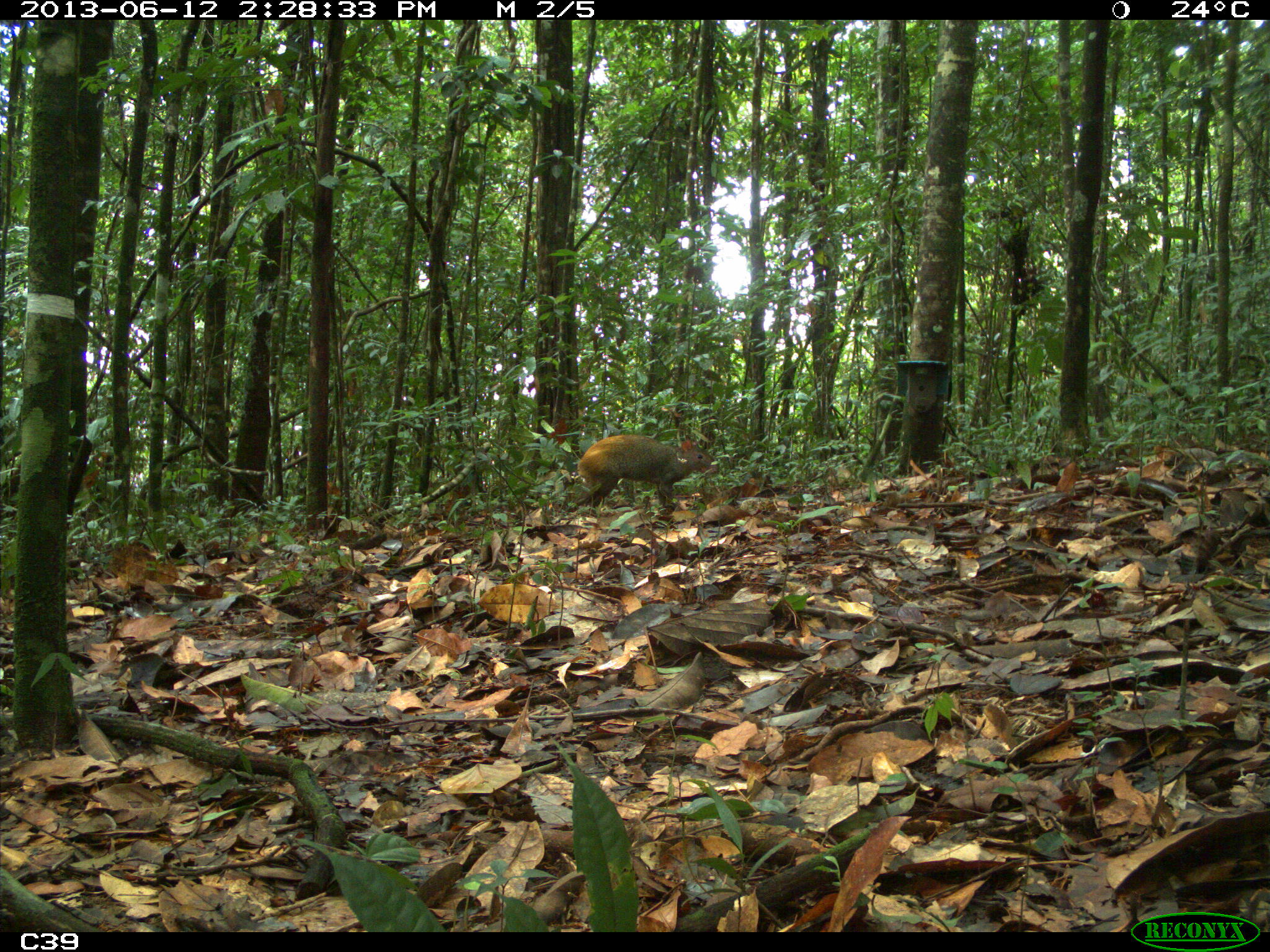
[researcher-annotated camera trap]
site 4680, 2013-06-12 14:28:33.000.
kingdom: Animalia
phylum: Chordata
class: Mammalia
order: Rodentia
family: Dasyproctidae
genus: Dasyprocta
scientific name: Dasyprocta leporina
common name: red-rumped agouti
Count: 1.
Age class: adult.